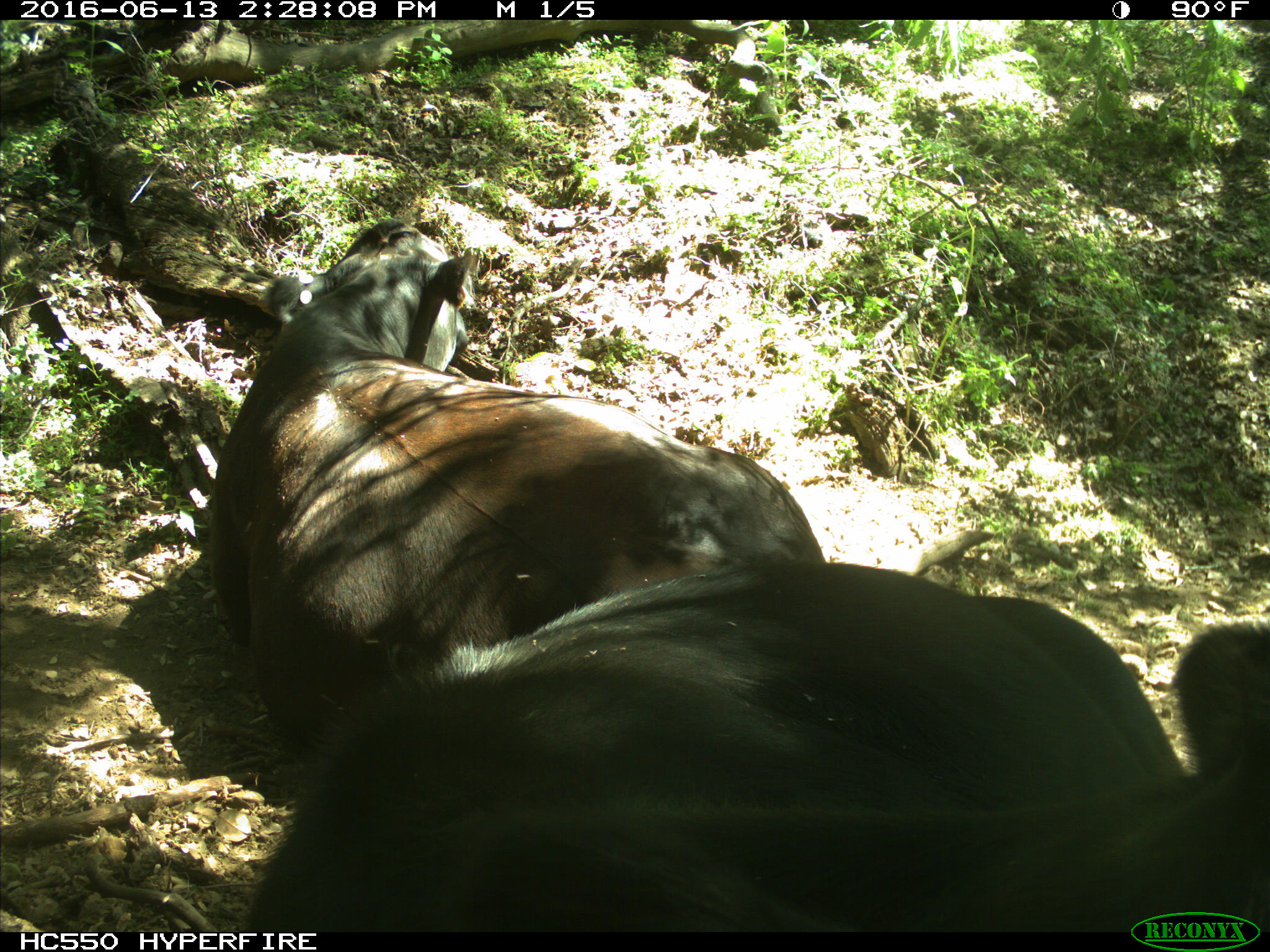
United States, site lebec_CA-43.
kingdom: Animalia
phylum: Chordata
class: Mammalia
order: Artiodactyla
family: Bovidae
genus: Bos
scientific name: Bos taurus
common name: domestic cow